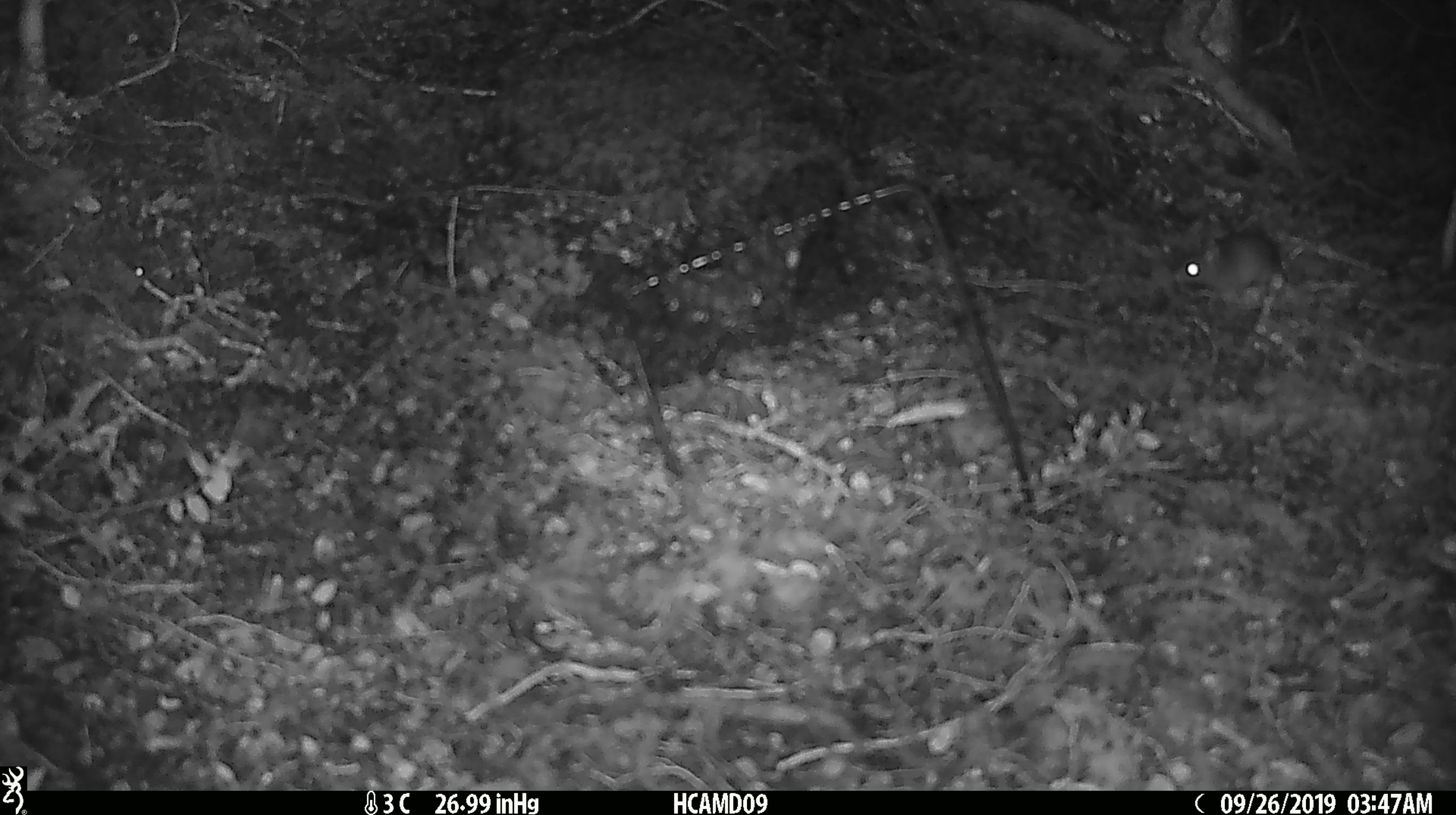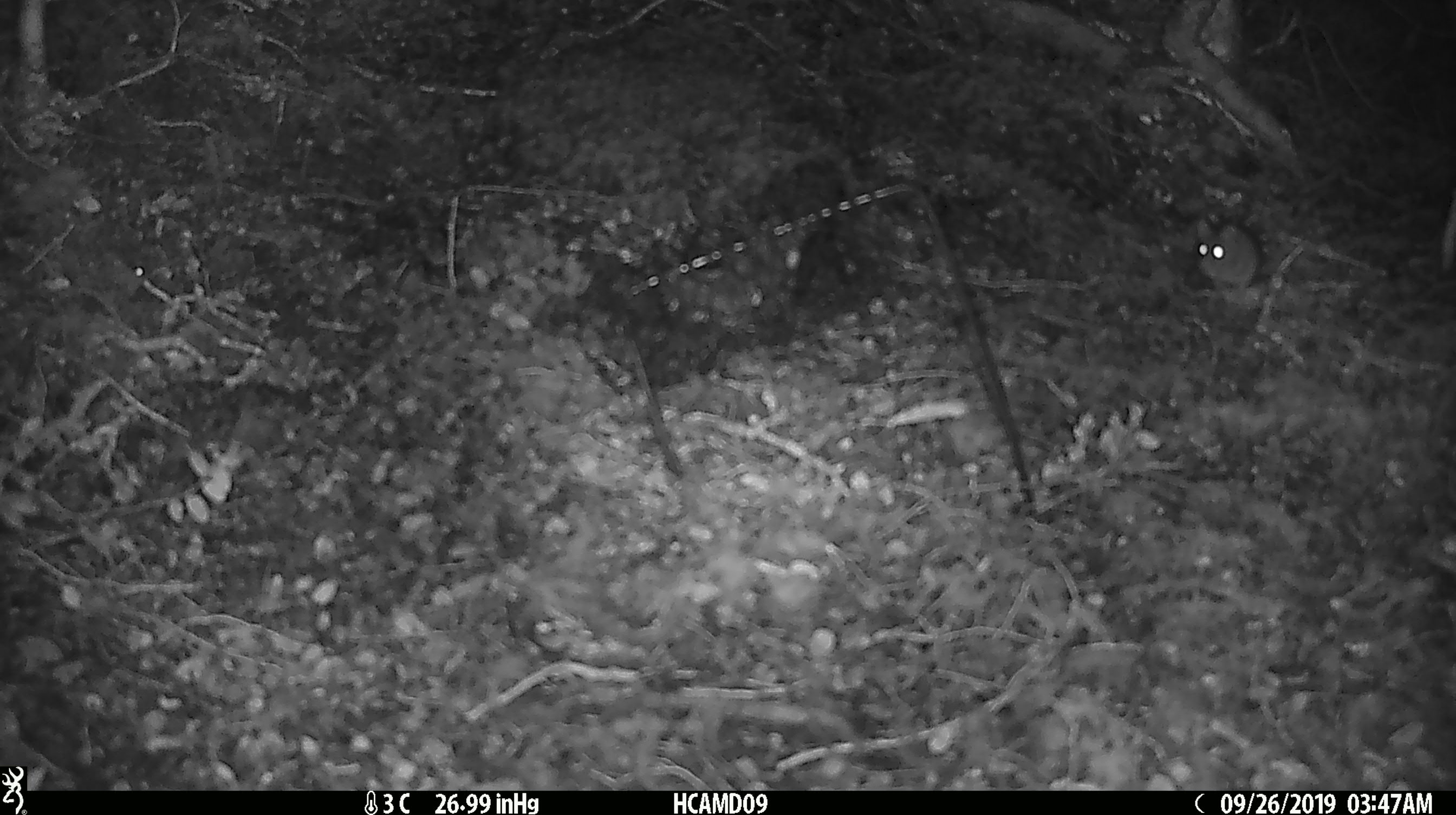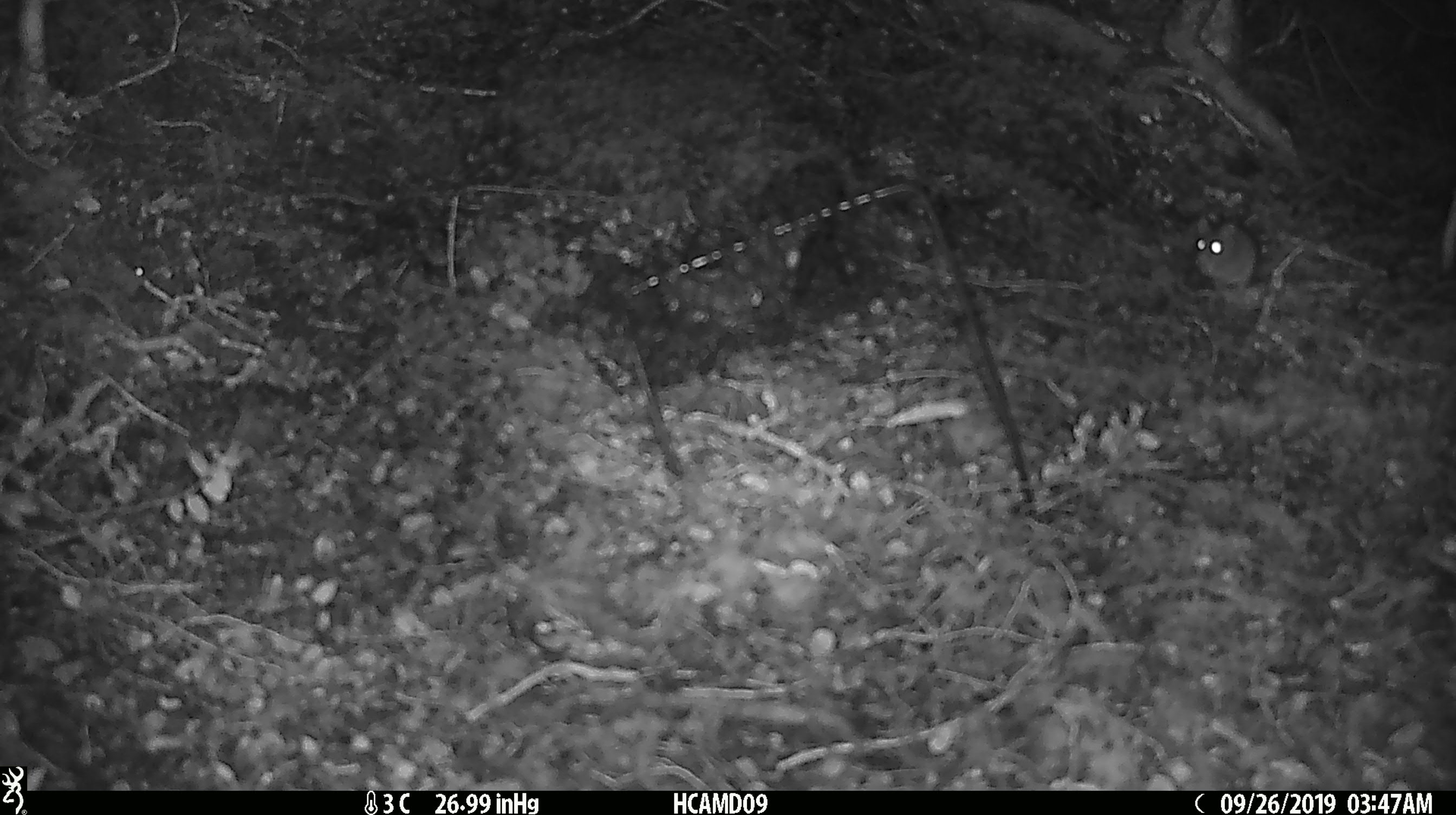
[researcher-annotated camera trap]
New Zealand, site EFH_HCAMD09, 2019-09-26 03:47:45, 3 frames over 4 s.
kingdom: Animalia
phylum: Chordata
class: Mammalia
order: Rodentia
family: Muridae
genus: Mus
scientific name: Mus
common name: mouse